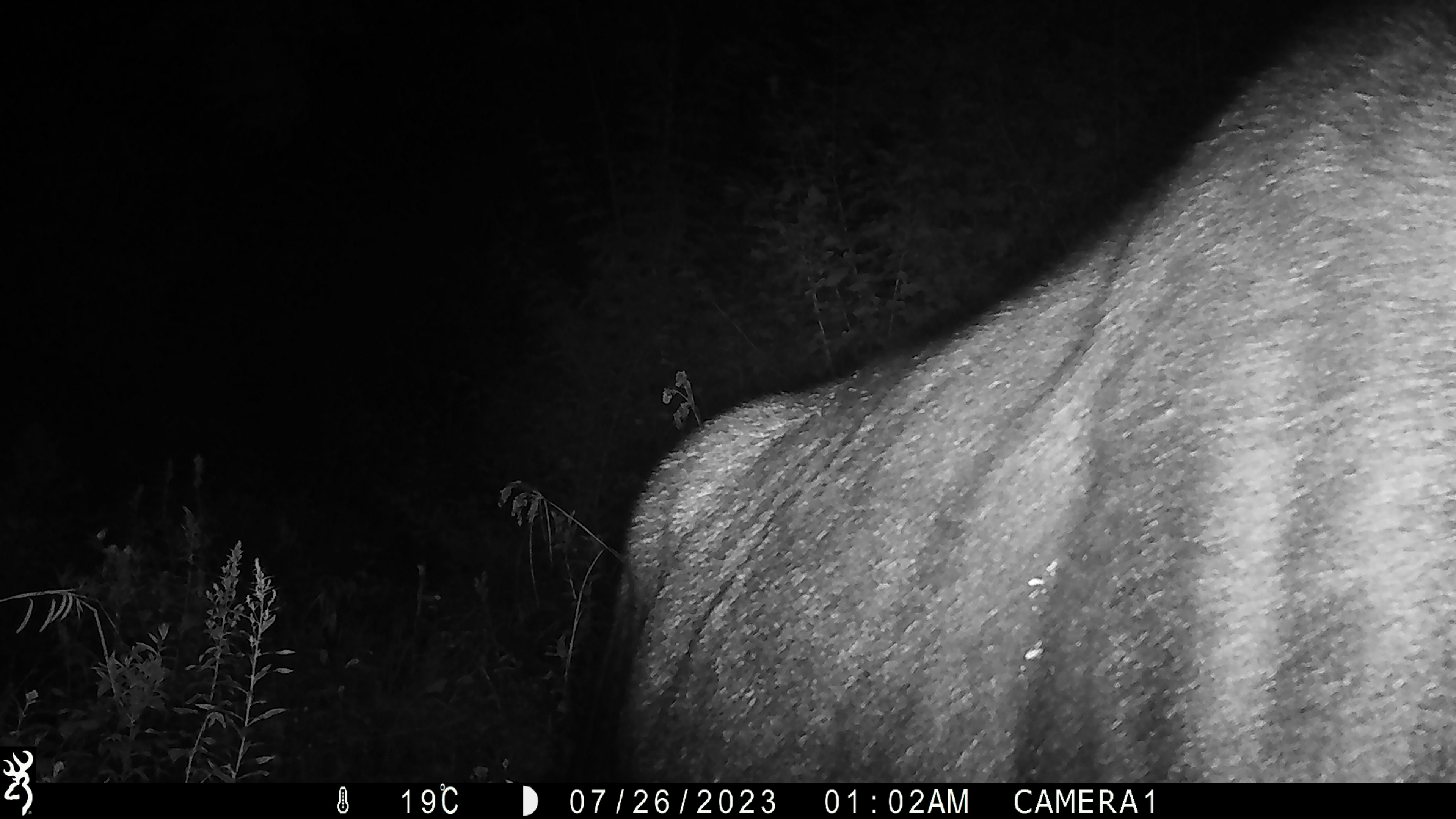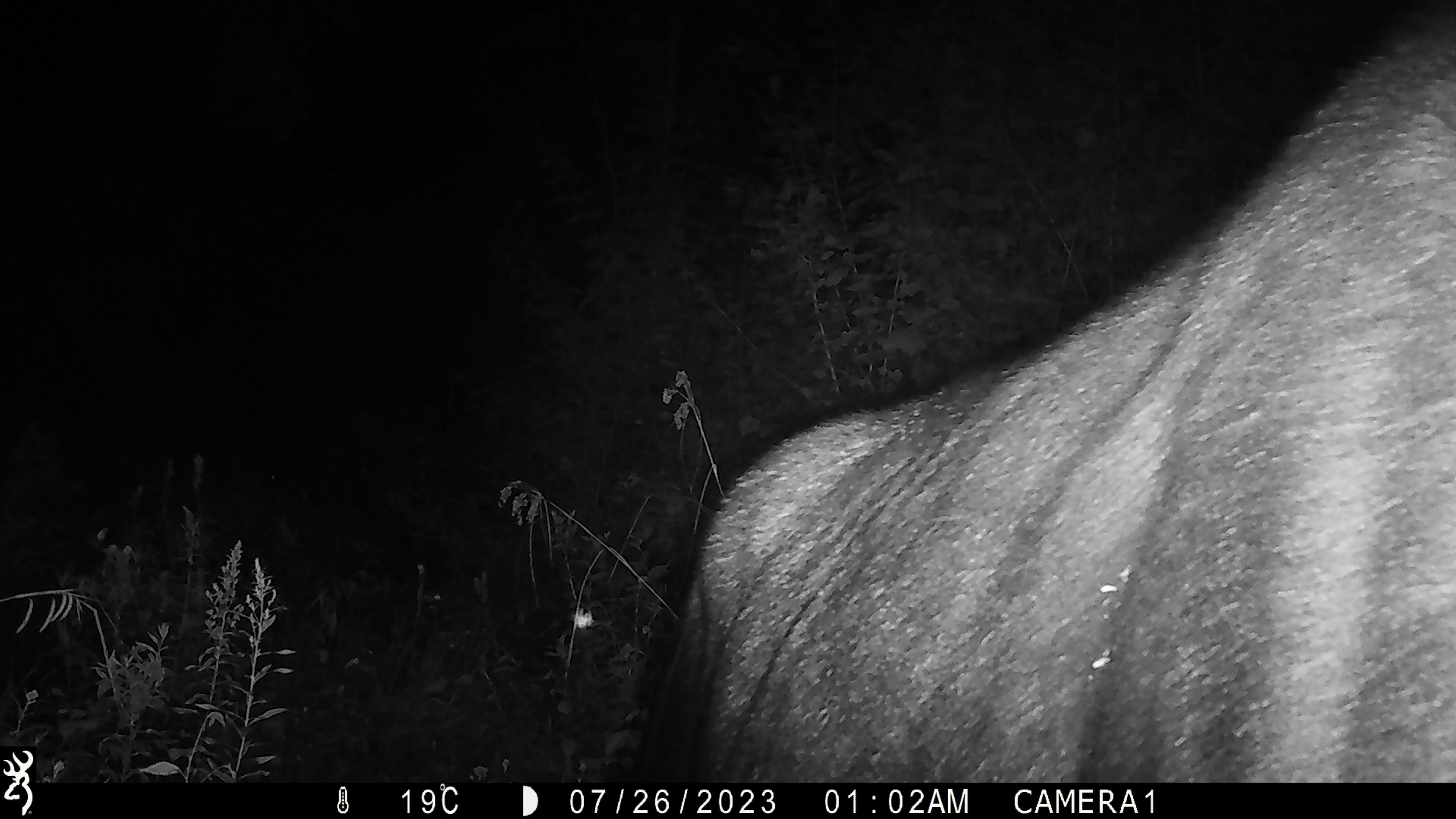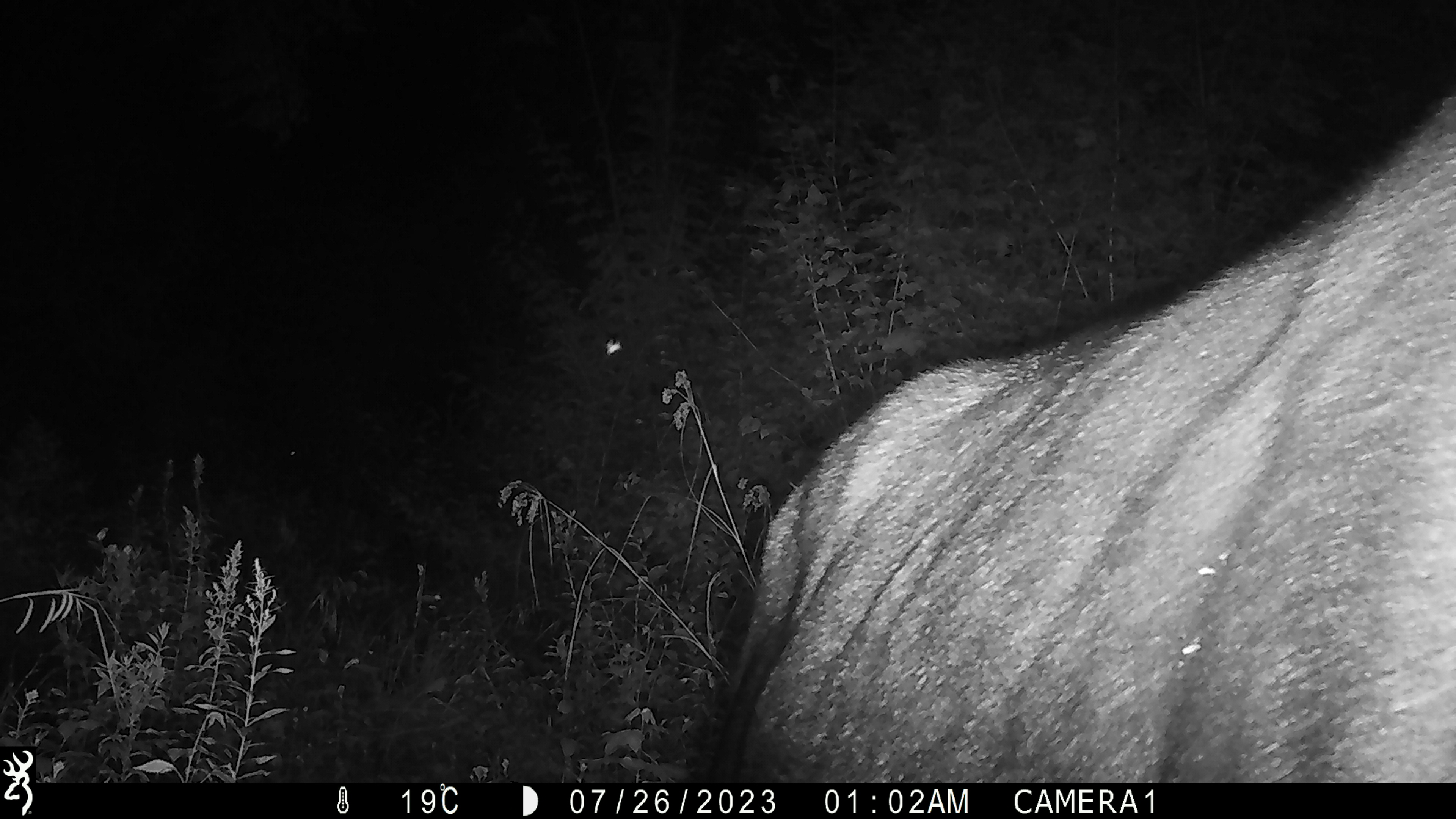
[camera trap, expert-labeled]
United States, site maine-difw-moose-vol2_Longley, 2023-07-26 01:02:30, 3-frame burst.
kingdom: Animalia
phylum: Chordata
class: Mammalia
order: Artiodactyla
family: Cervidae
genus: Alces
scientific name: Alces alces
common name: moose